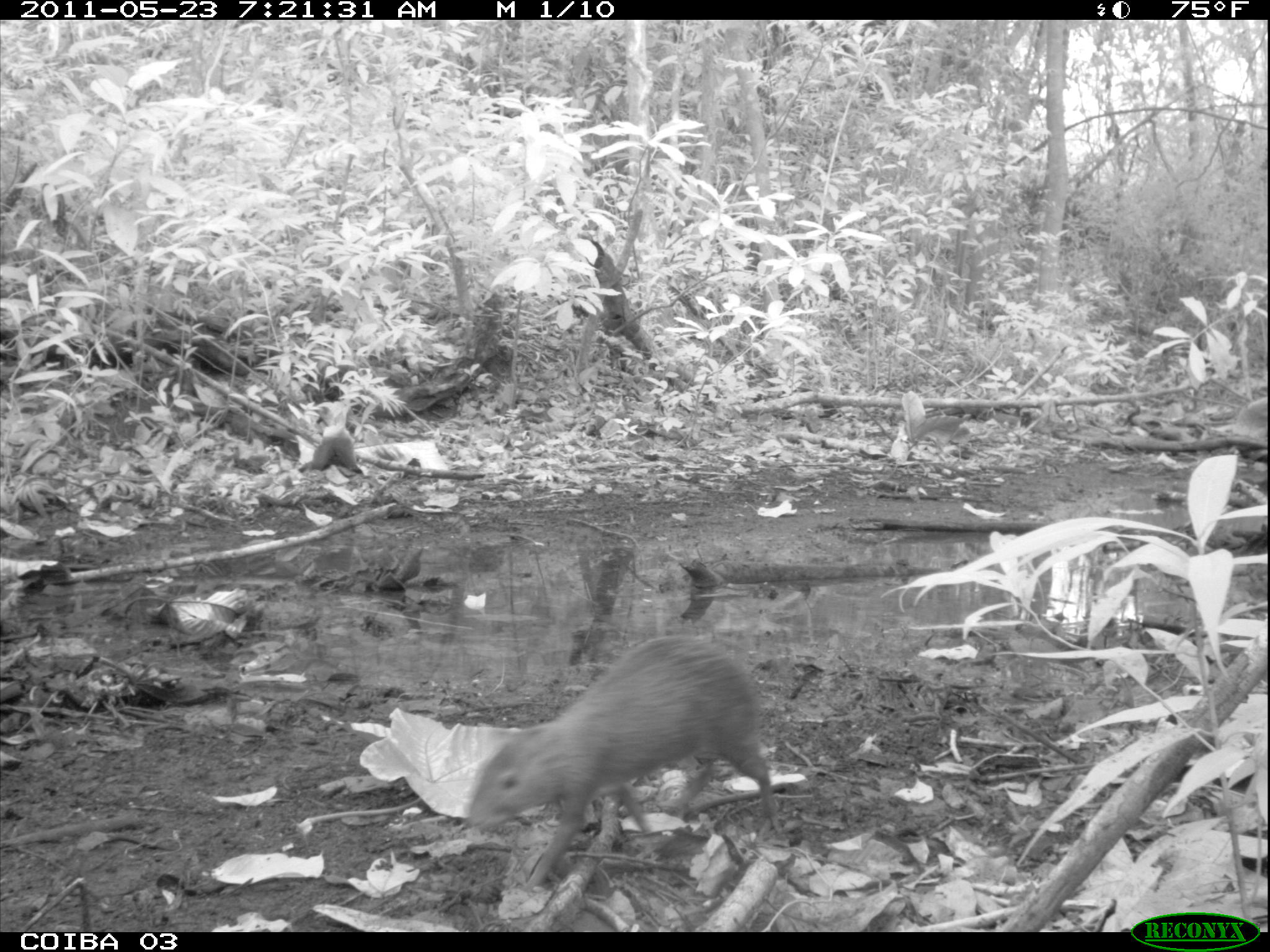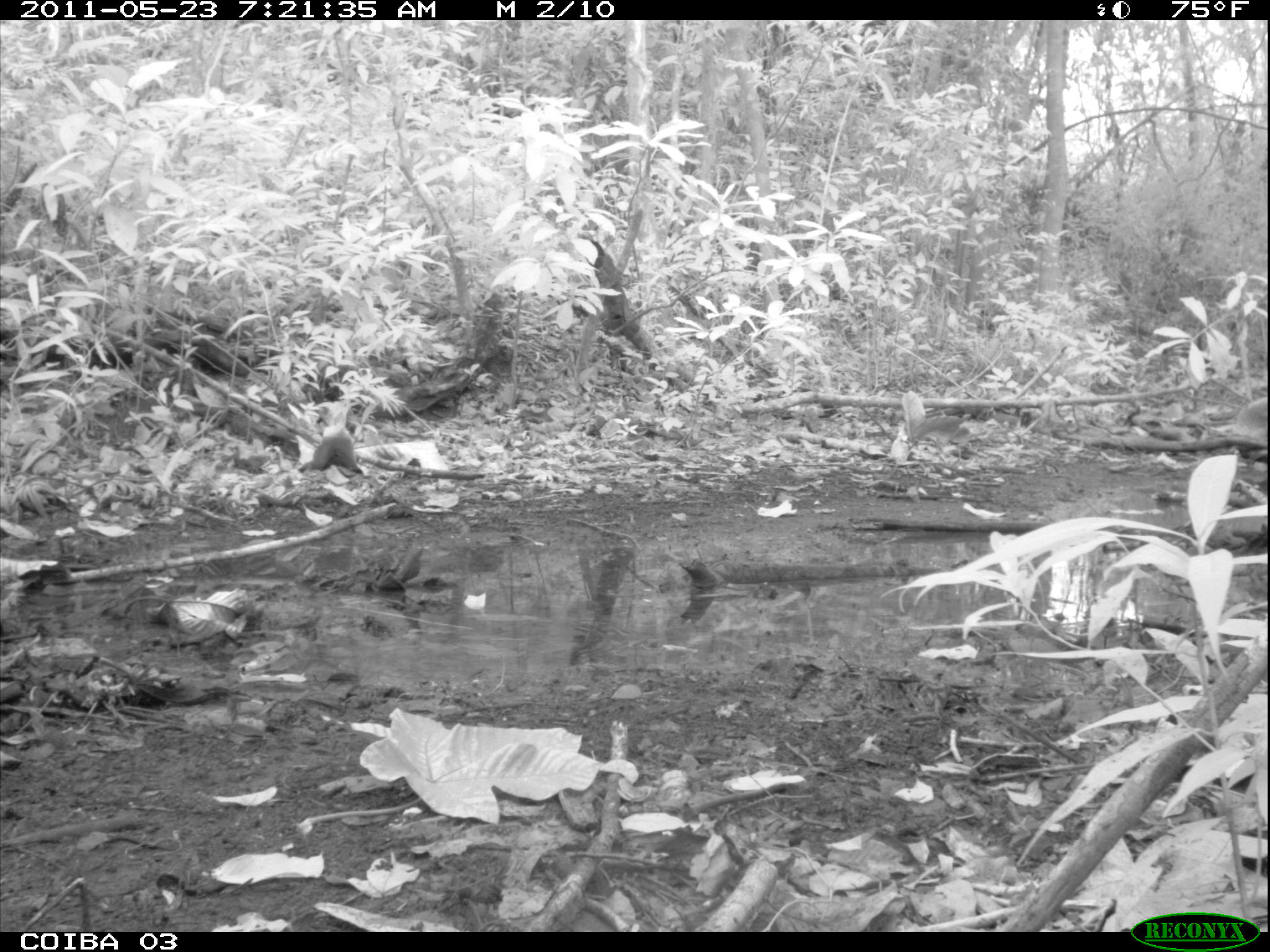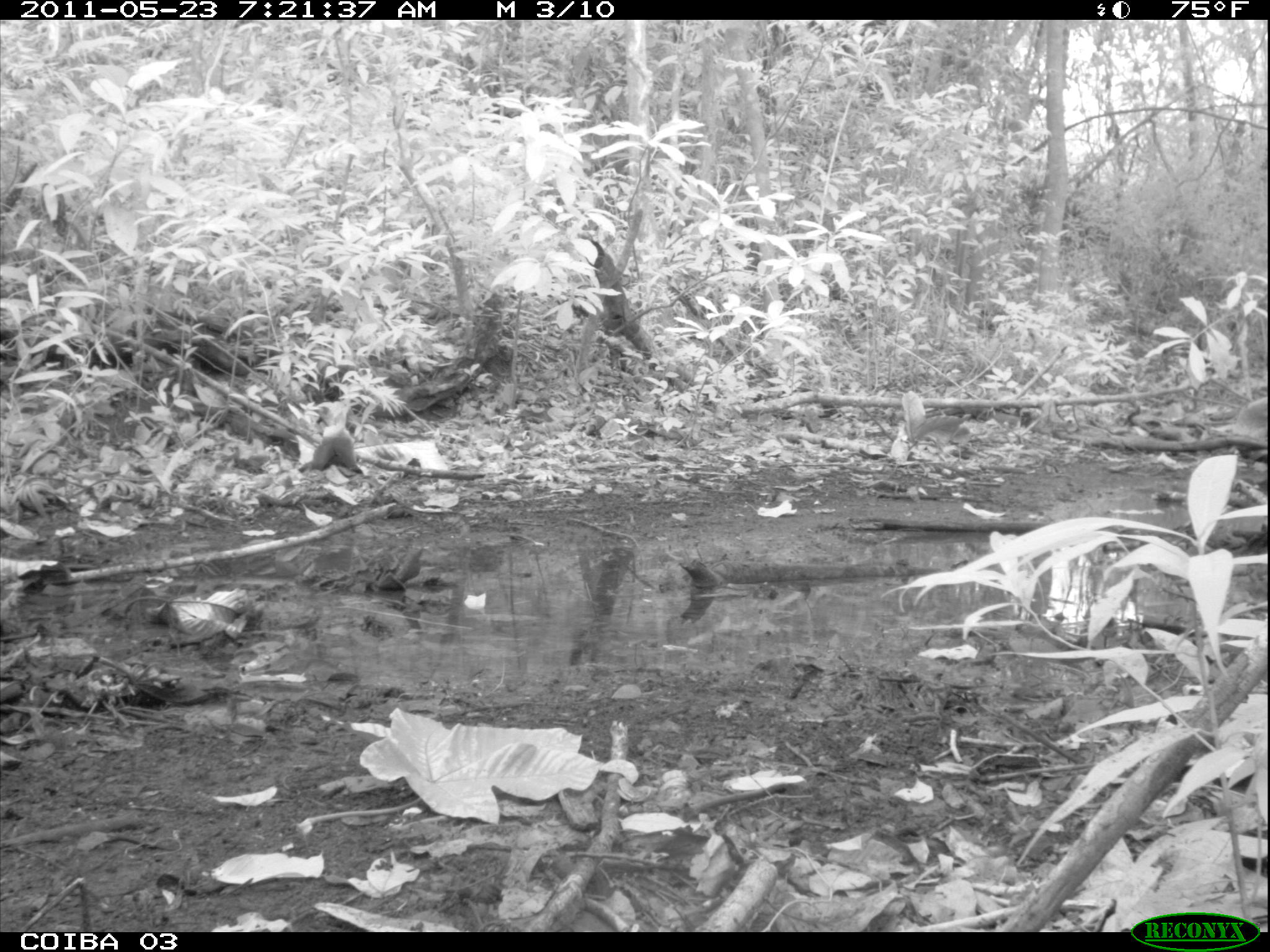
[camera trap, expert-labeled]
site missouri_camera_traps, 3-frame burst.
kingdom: Animalia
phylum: Chordata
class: Mammalia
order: Rodentia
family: Dasyproctidae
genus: Dasyprocta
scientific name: Dasyprocta coibae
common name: coiban agouti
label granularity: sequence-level